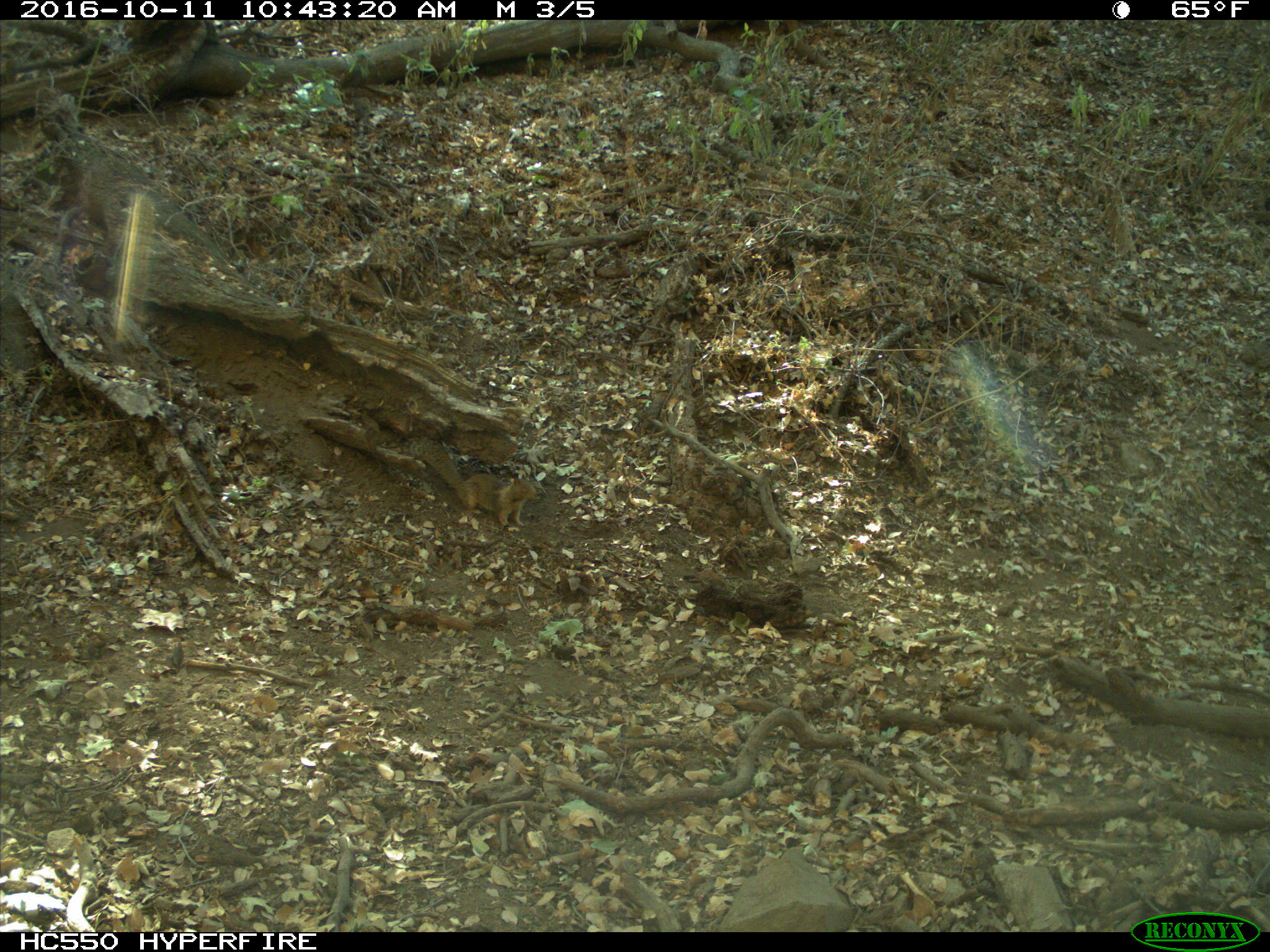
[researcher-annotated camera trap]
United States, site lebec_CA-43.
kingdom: Animalia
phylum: Chordata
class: Mammalia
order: Rodentia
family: Sciuridae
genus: Otospermophilus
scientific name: Otospermophilus beecheyi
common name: california ground squirrel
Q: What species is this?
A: Otospermophilus beecheyi (california ground squirrel).